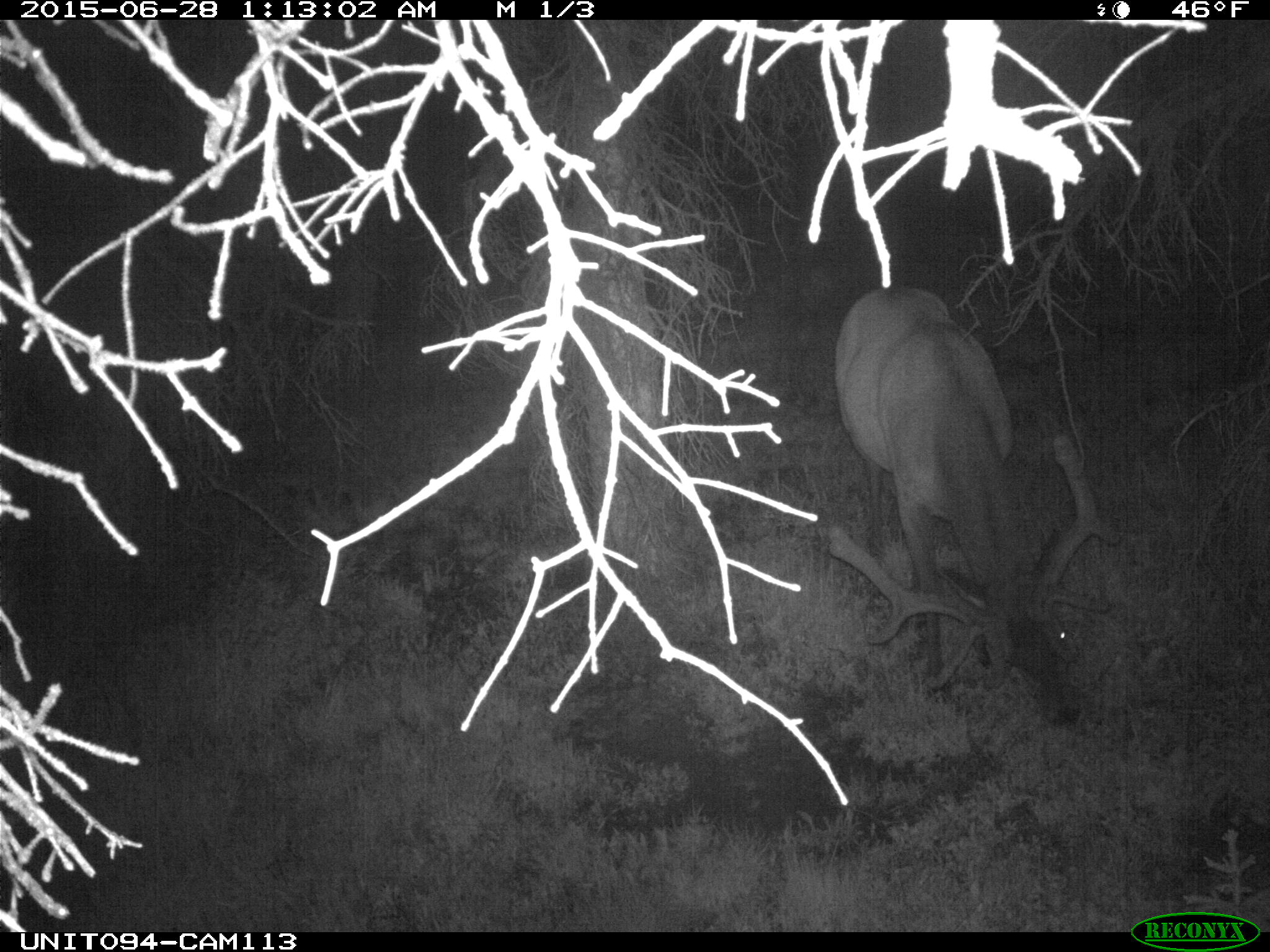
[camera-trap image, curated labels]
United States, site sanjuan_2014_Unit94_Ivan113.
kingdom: Animalia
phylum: Chordata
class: Mammalia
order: Artiodactyla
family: Cervidae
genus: Cervus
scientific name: Cervus elaphus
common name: red deer